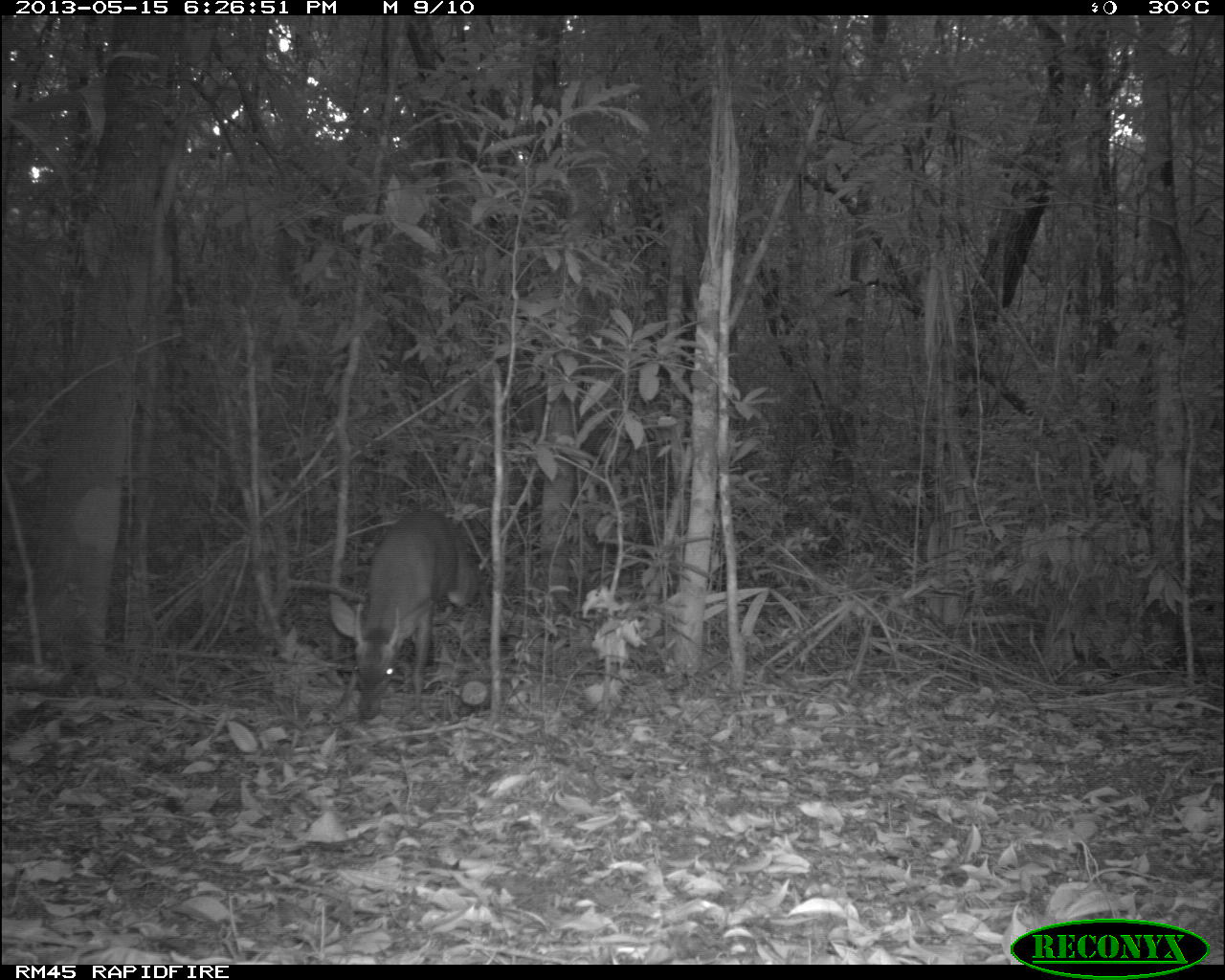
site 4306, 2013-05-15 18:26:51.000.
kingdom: Animalia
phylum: Chordata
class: Mammalia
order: Artiodactyla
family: Cervidae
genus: Mazama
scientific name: Mazama temama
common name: central american red brocket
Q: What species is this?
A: Mazama temama (central american red brocket).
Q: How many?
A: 1.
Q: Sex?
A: Male.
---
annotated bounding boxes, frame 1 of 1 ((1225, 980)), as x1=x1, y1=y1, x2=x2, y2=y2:
mazama temama: x1=326, y1=507, x2=482, y2=725